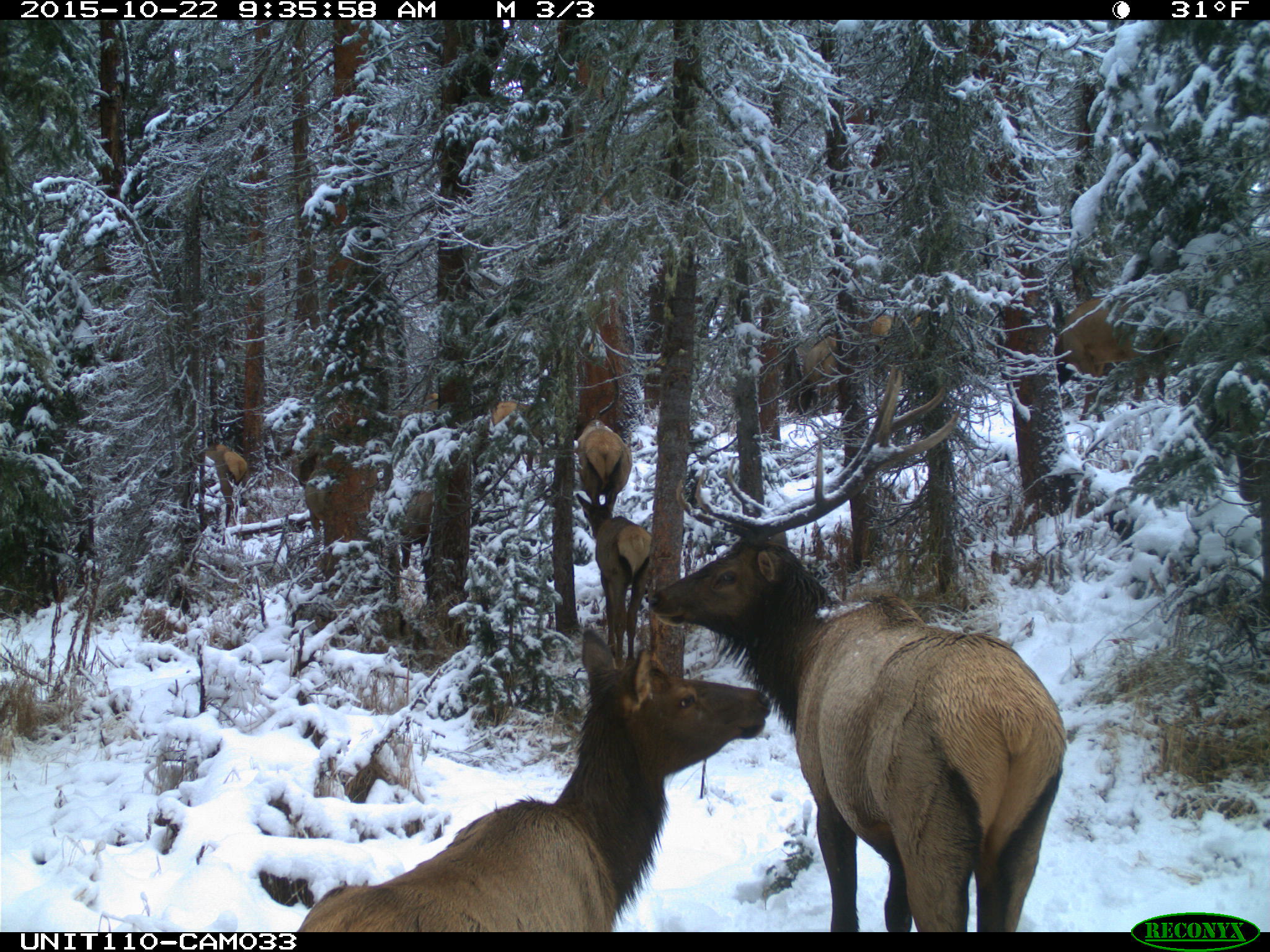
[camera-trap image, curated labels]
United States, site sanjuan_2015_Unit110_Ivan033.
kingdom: Animalia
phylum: Chordata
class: Mammalia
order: Artiodactyla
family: Cervidae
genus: Cervus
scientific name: Cervus elaphus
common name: red deer